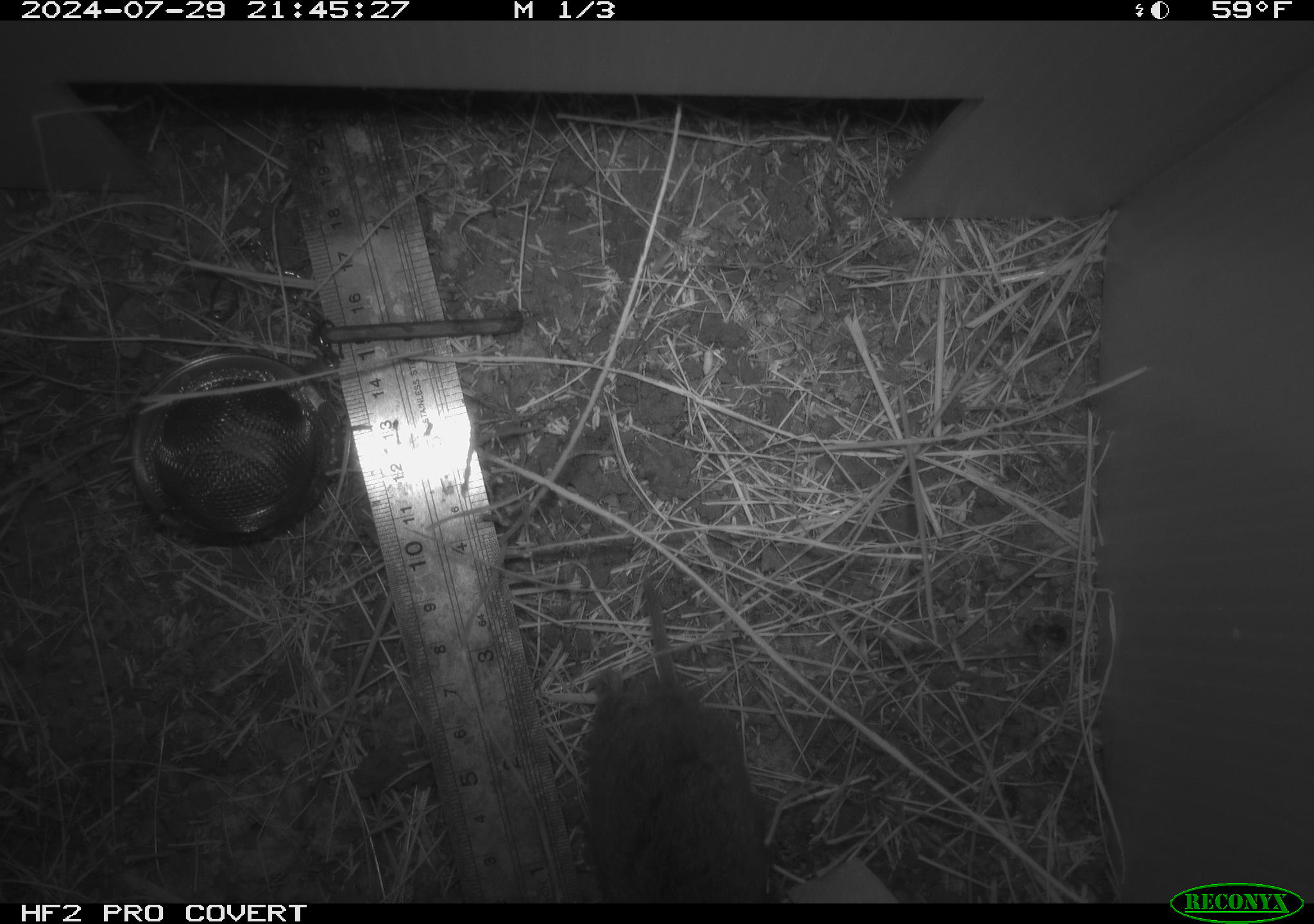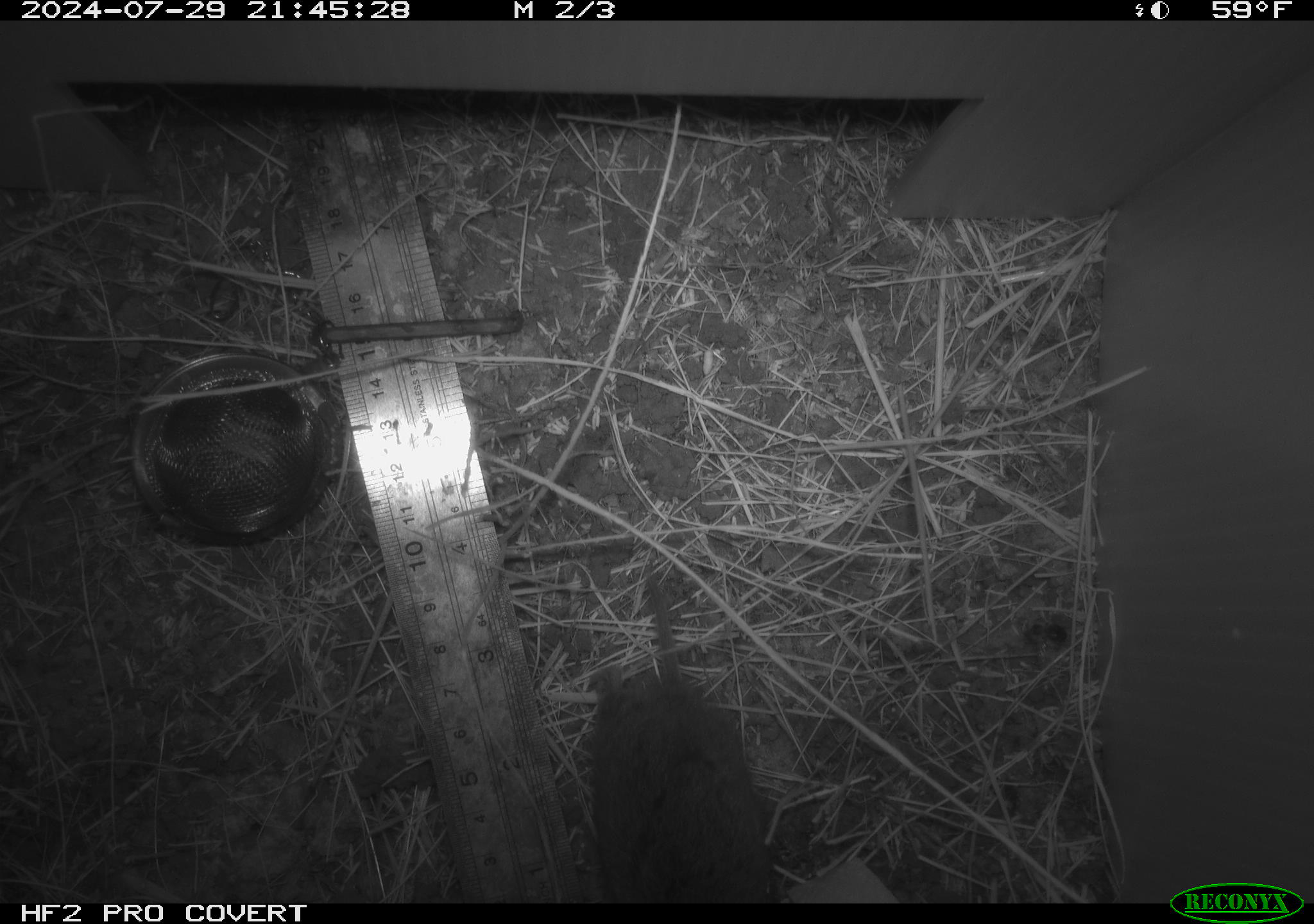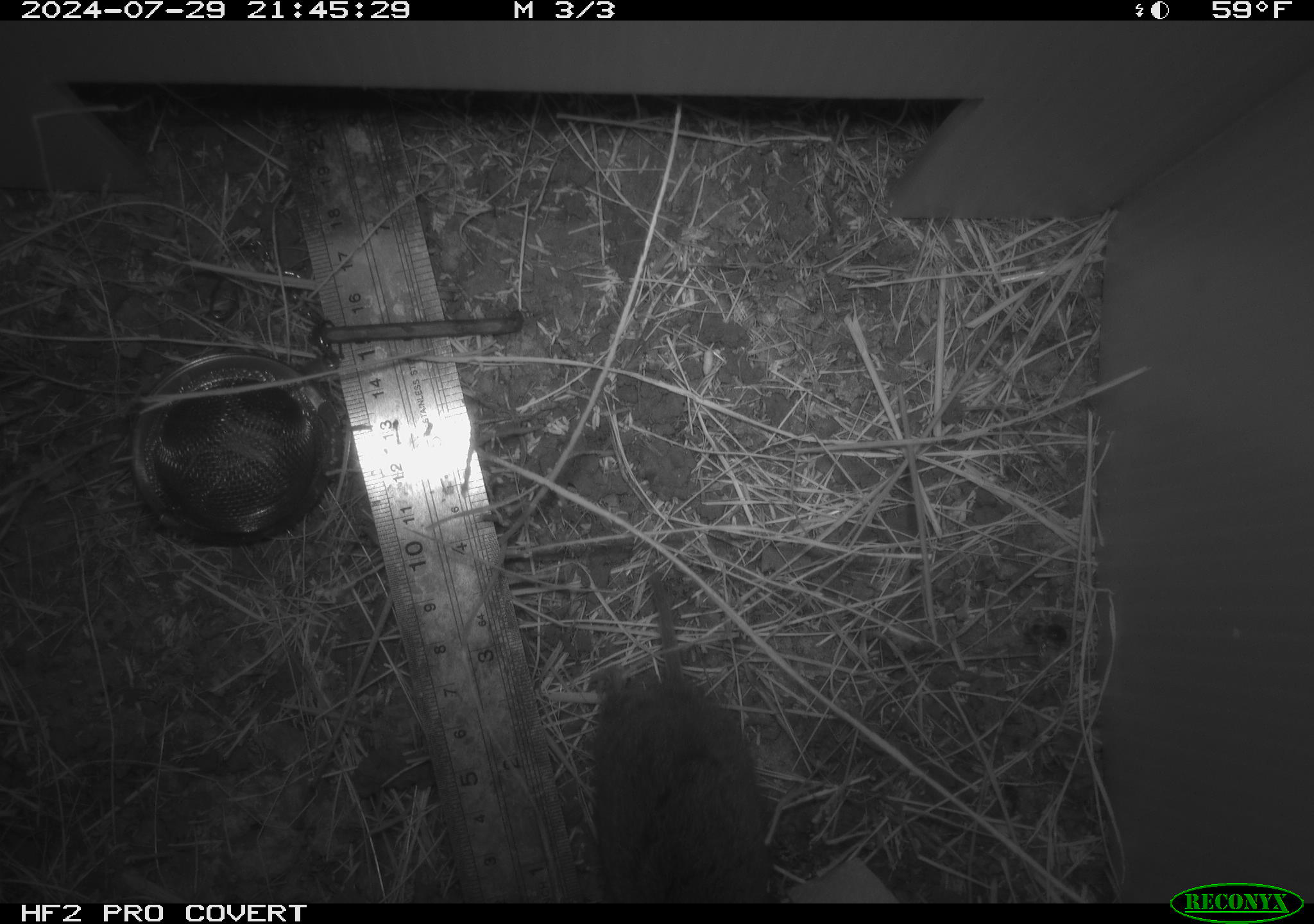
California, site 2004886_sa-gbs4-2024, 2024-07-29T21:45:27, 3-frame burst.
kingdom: Animalia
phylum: Chordata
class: Mammalia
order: Rodentia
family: Cricetidae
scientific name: Arvicolinae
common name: voles, lemmings, and muskrats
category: arvicolinae subfamily